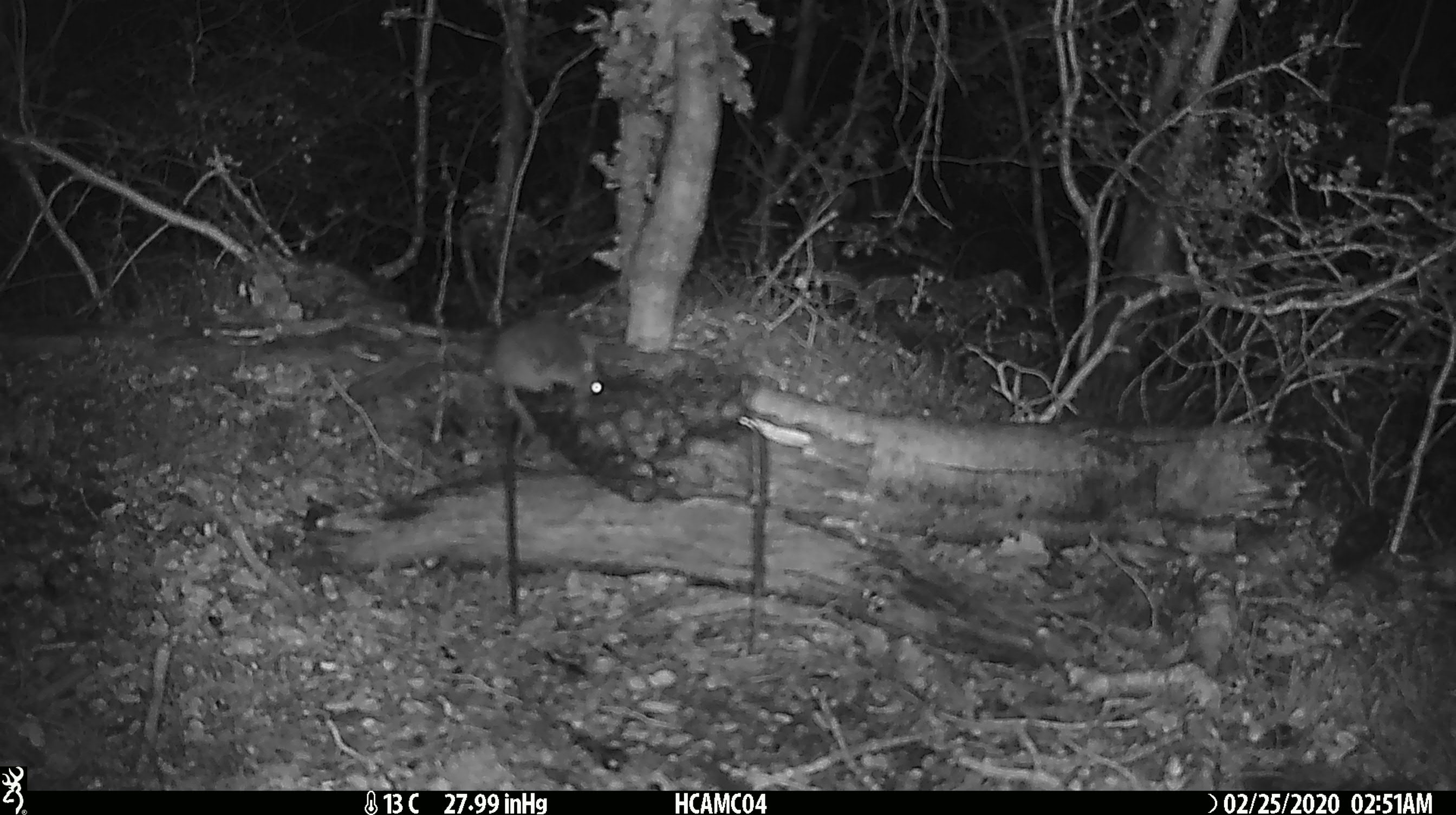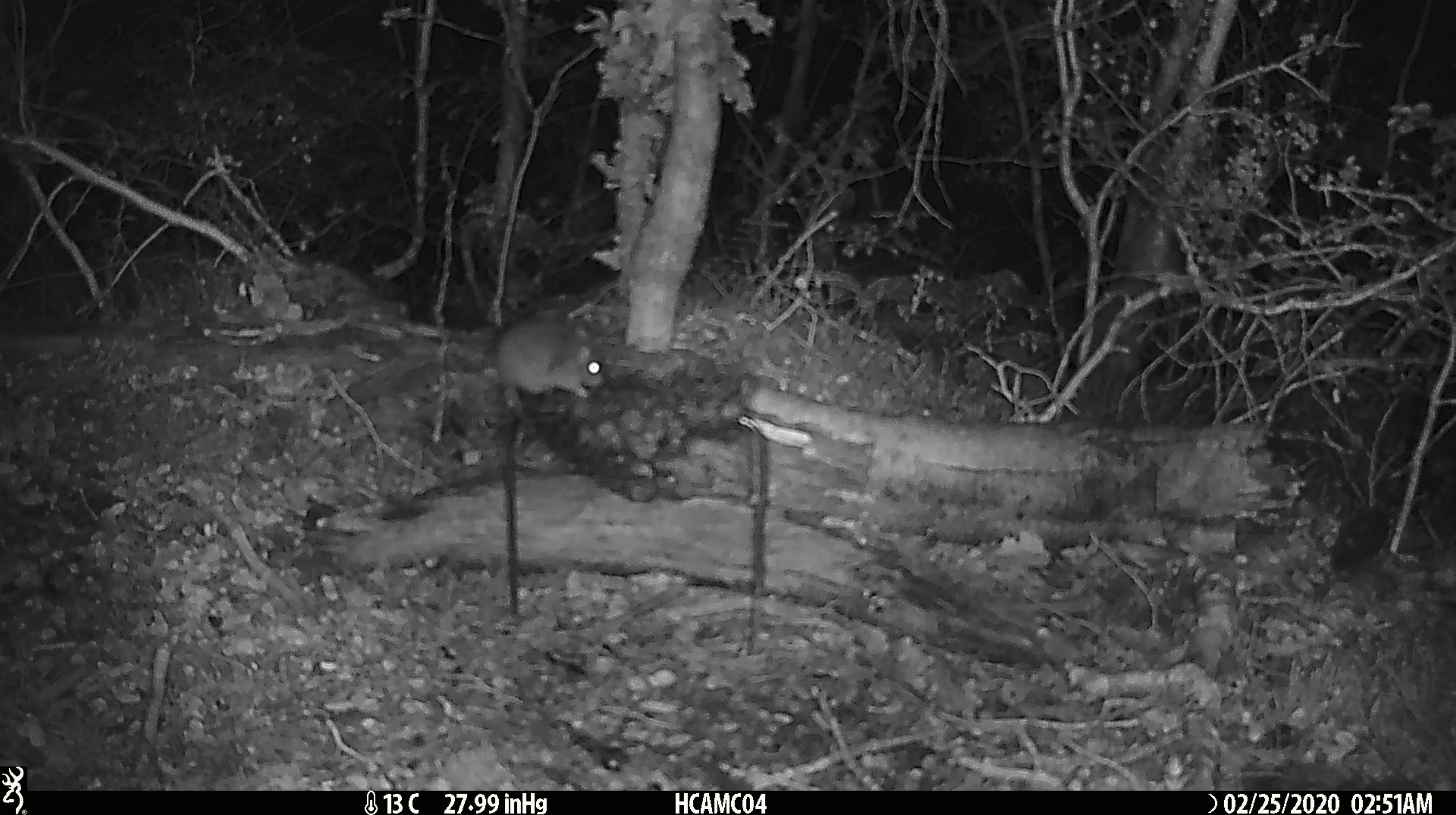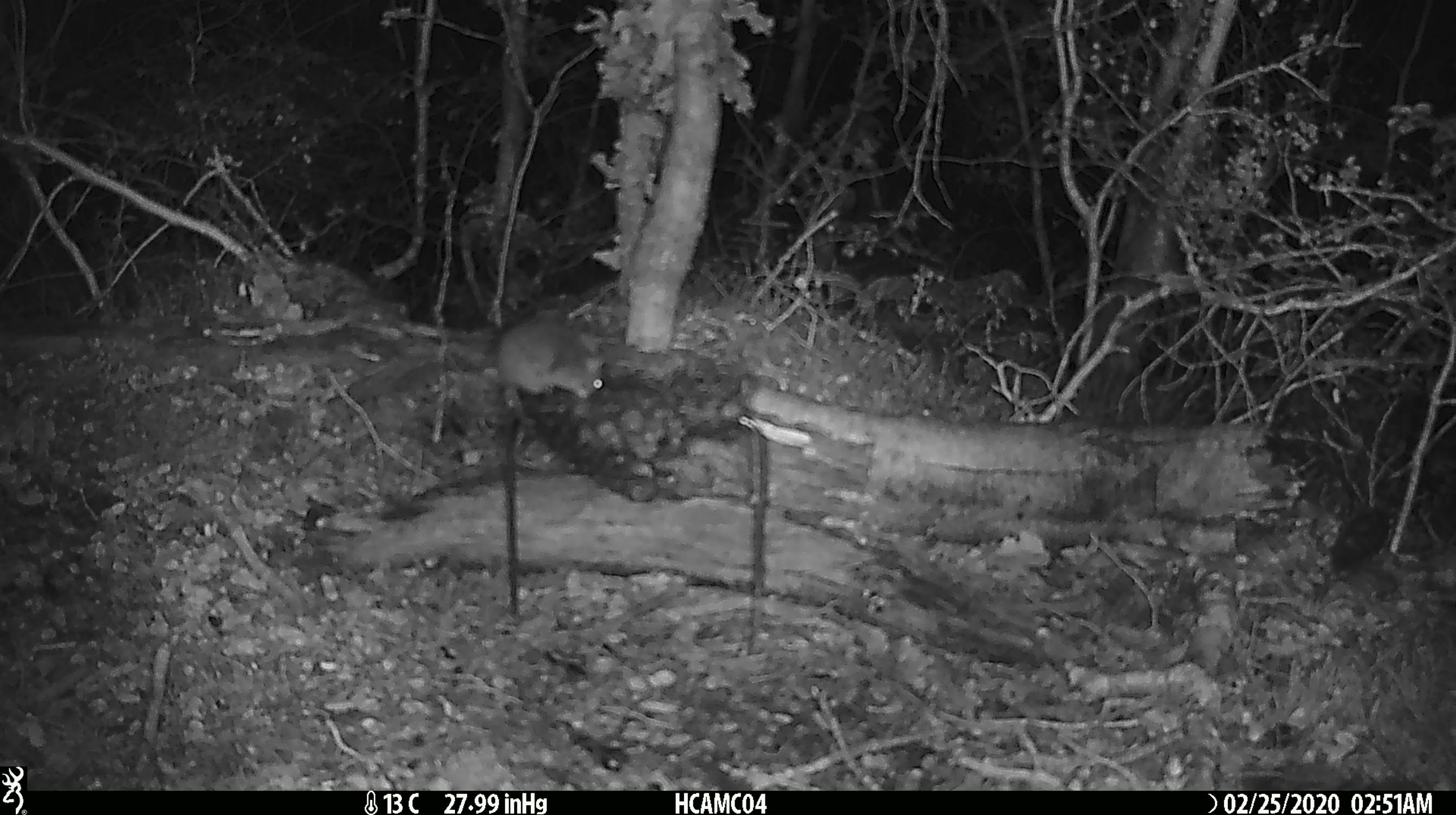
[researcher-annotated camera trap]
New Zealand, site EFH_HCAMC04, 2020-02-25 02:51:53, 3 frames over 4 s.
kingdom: Animalia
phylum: Chordata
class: Mammalia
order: Rodentia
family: Muridae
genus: Mus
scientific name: Mus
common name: mouse